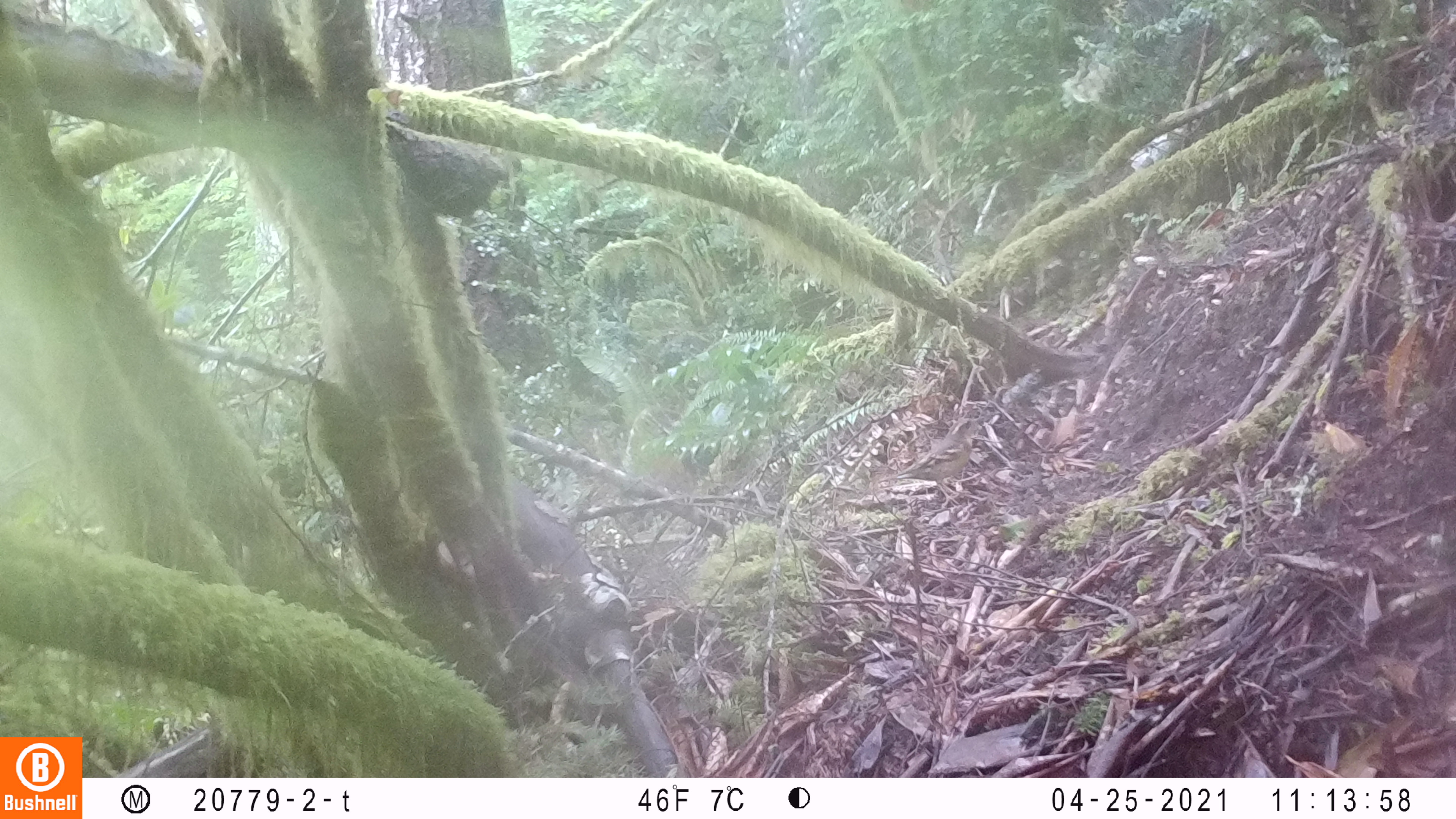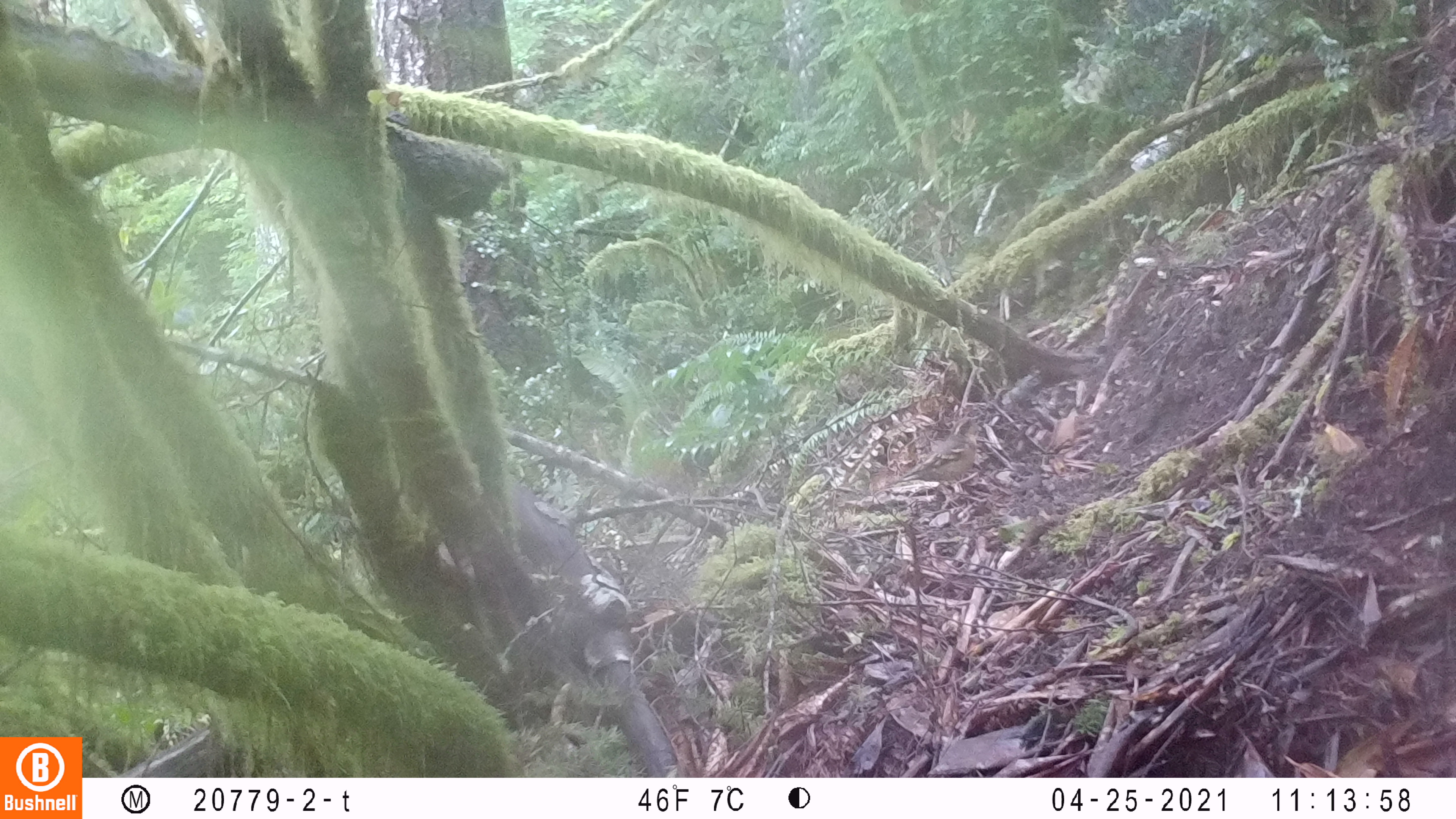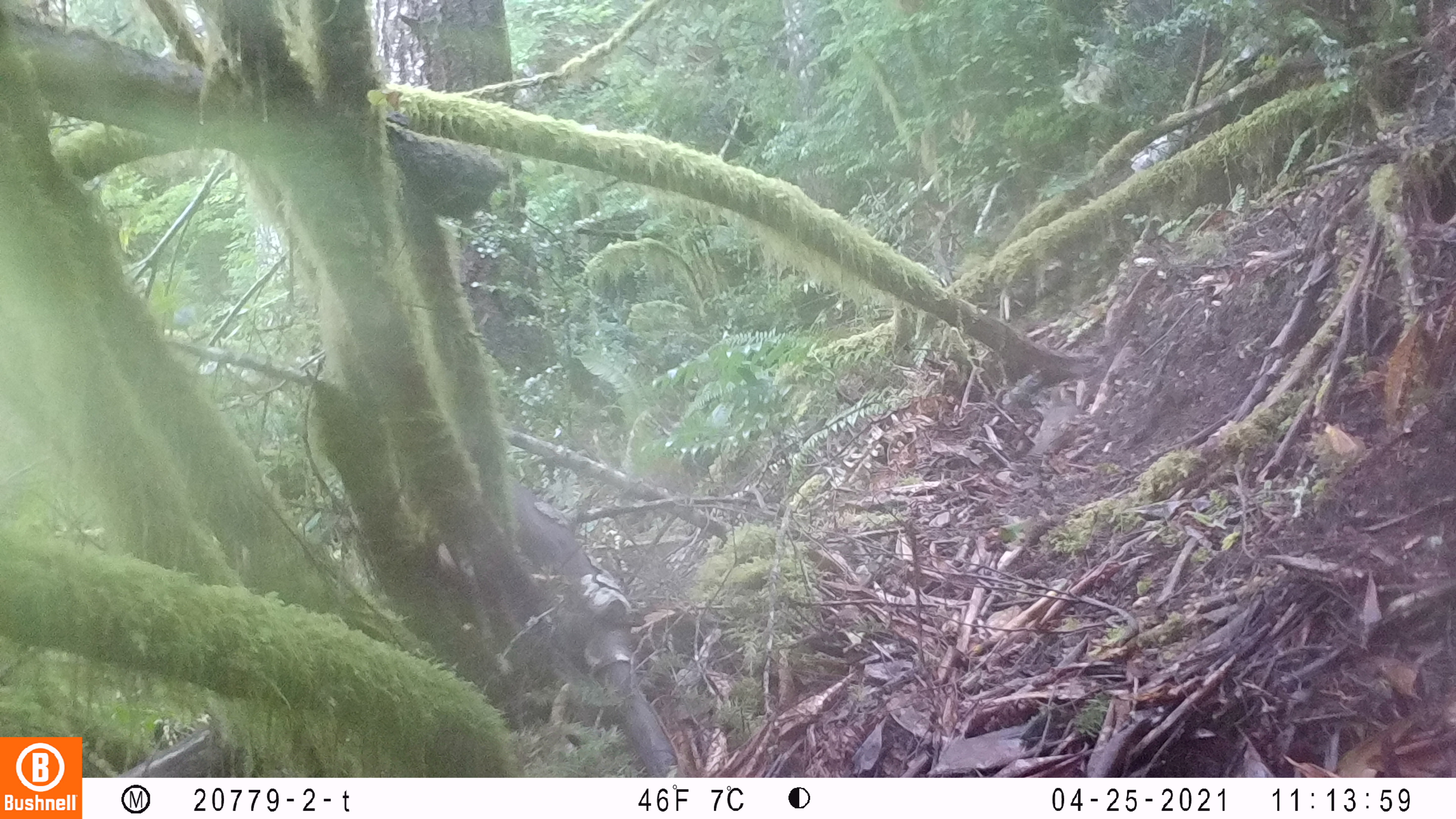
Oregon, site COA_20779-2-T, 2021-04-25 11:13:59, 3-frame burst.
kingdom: Animalia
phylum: Chordata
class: Aves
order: Passeriformes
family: Turdidae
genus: Ixoreus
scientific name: Ixoreus naevius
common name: varied thrush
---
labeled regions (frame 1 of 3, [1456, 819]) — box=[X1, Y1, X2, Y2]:
varied thrush: box=[868, 406, 1012, 520]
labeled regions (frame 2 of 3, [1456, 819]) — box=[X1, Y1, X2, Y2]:
varied thrush: box=[850, 395, 1017, 532]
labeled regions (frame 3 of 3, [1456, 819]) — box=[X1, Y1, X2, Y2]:
varied thrush: box=[997, 352, 1126, 492]